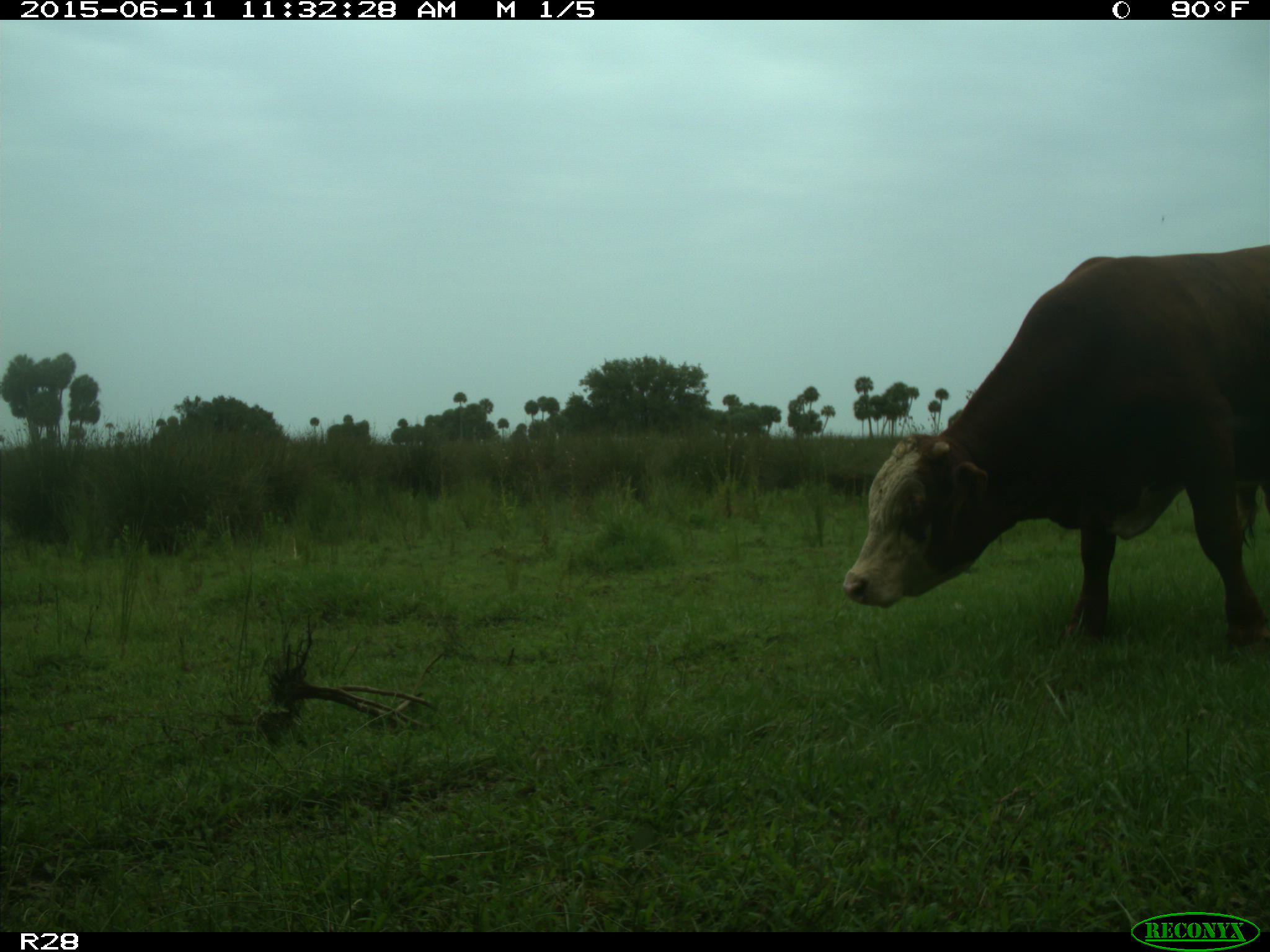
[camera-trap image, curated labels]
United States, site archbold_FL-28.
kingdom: Animalia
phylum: Chordata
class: Mammalia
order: Artiodactyla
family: Bovidae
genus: Bos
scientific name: Bos taurus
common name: domestic cow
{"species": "Bos taurus (domestic cow)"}